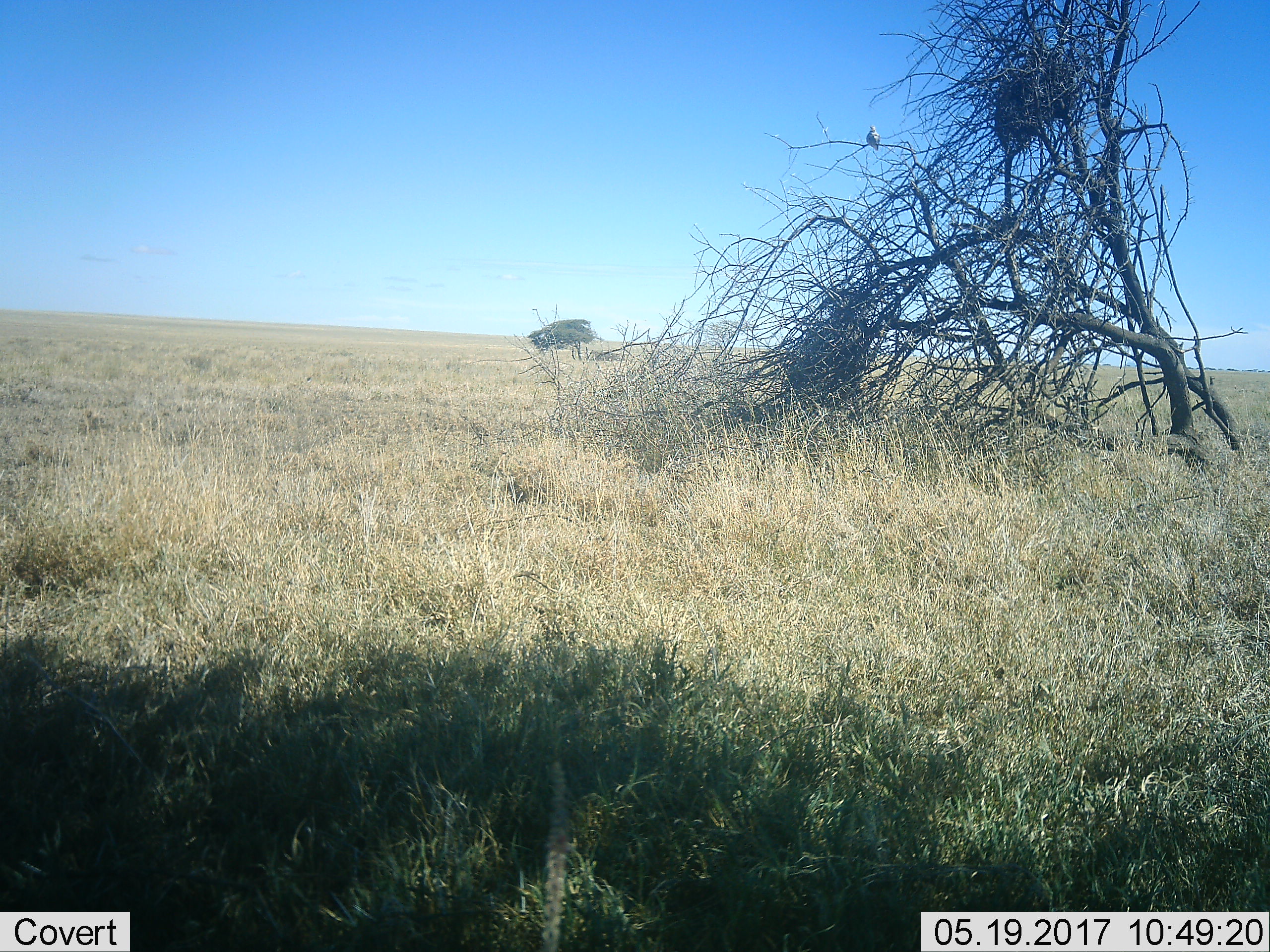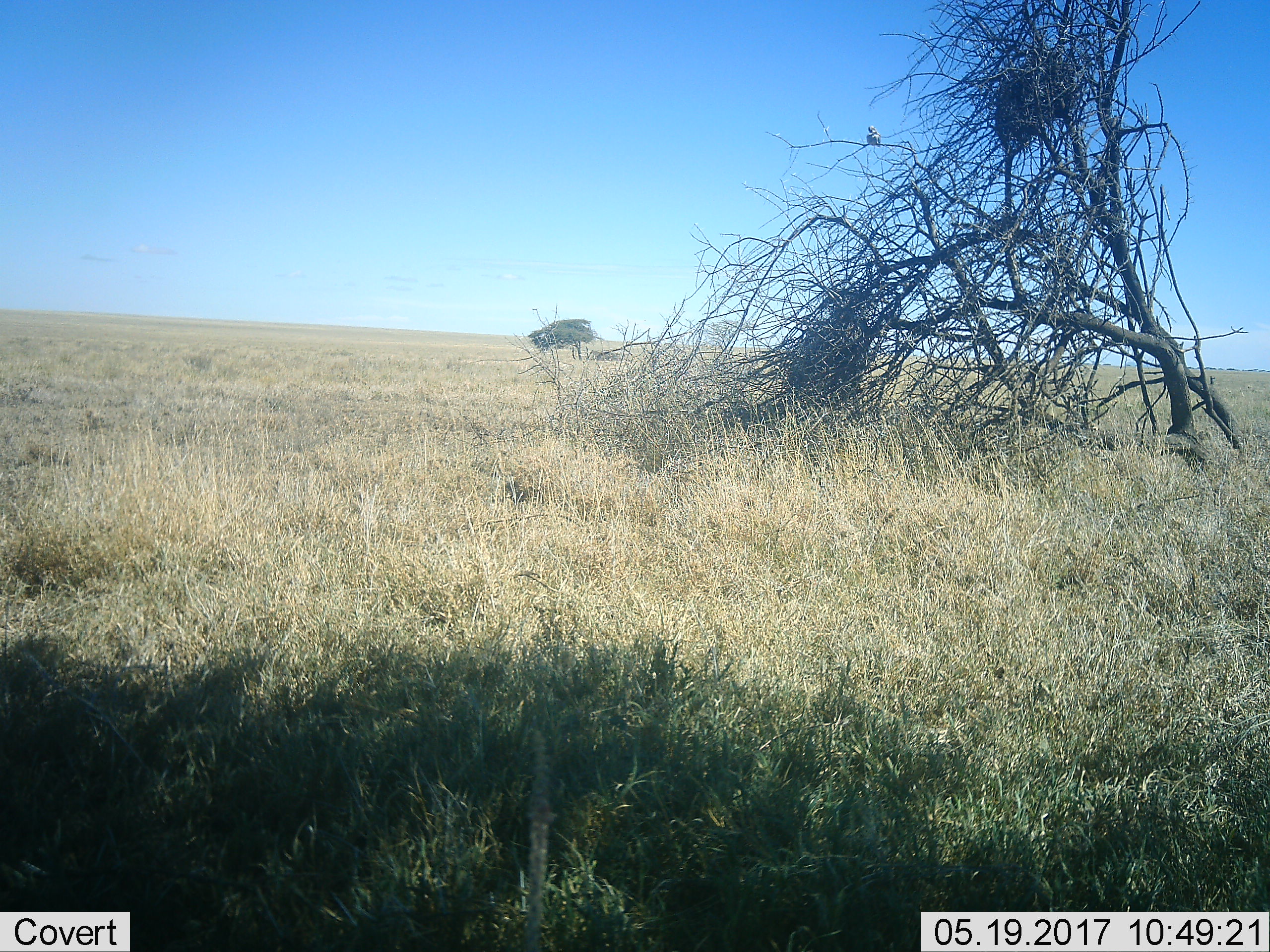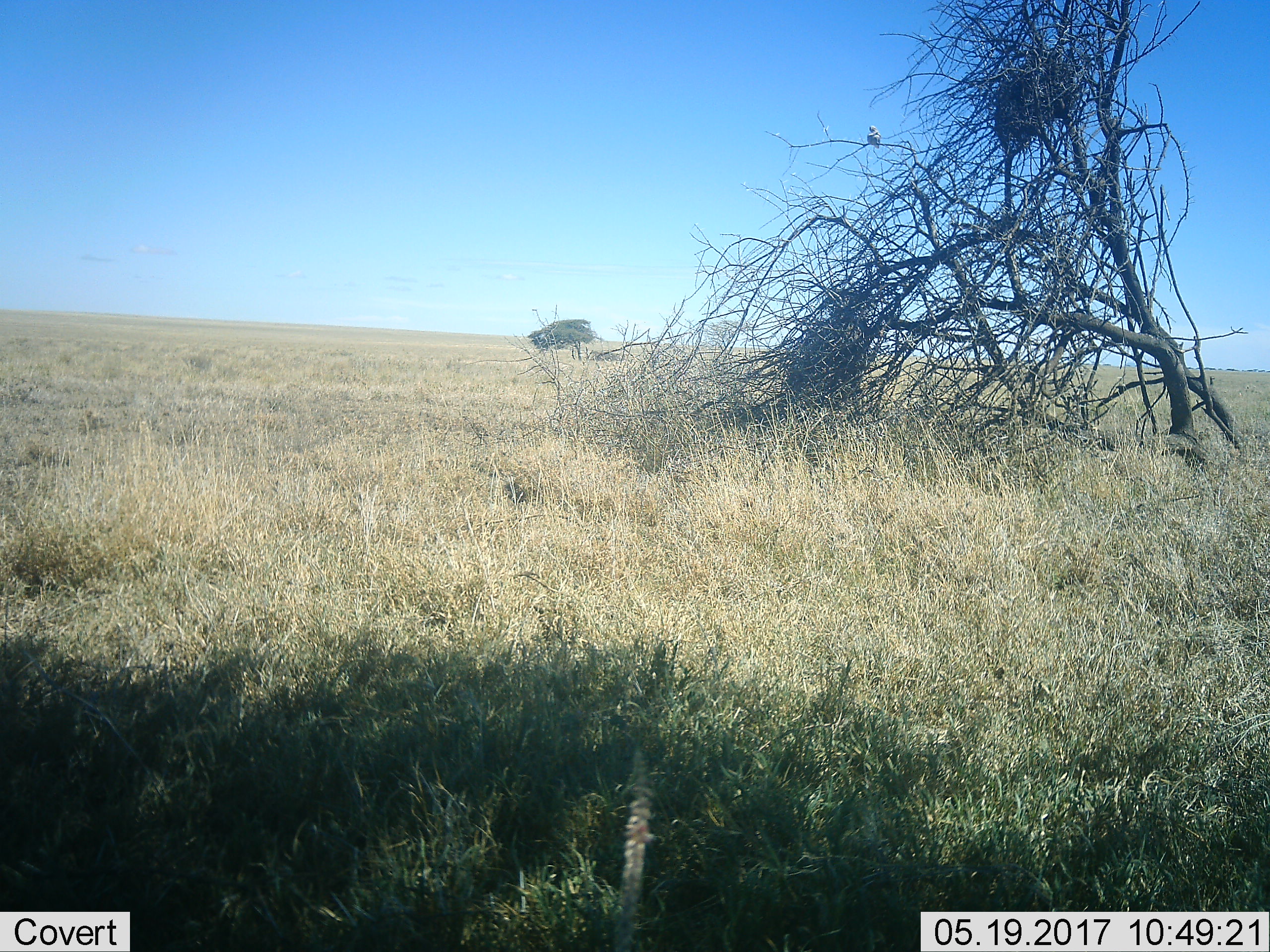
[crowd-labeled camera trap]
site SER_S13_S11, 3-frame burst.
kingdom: Animalia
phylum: Chordata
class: Aves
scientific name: Aves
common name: bird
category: birdother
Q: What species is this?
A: Birdother (bird) (Aves).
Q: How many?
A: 1.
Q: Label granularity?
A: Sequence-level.